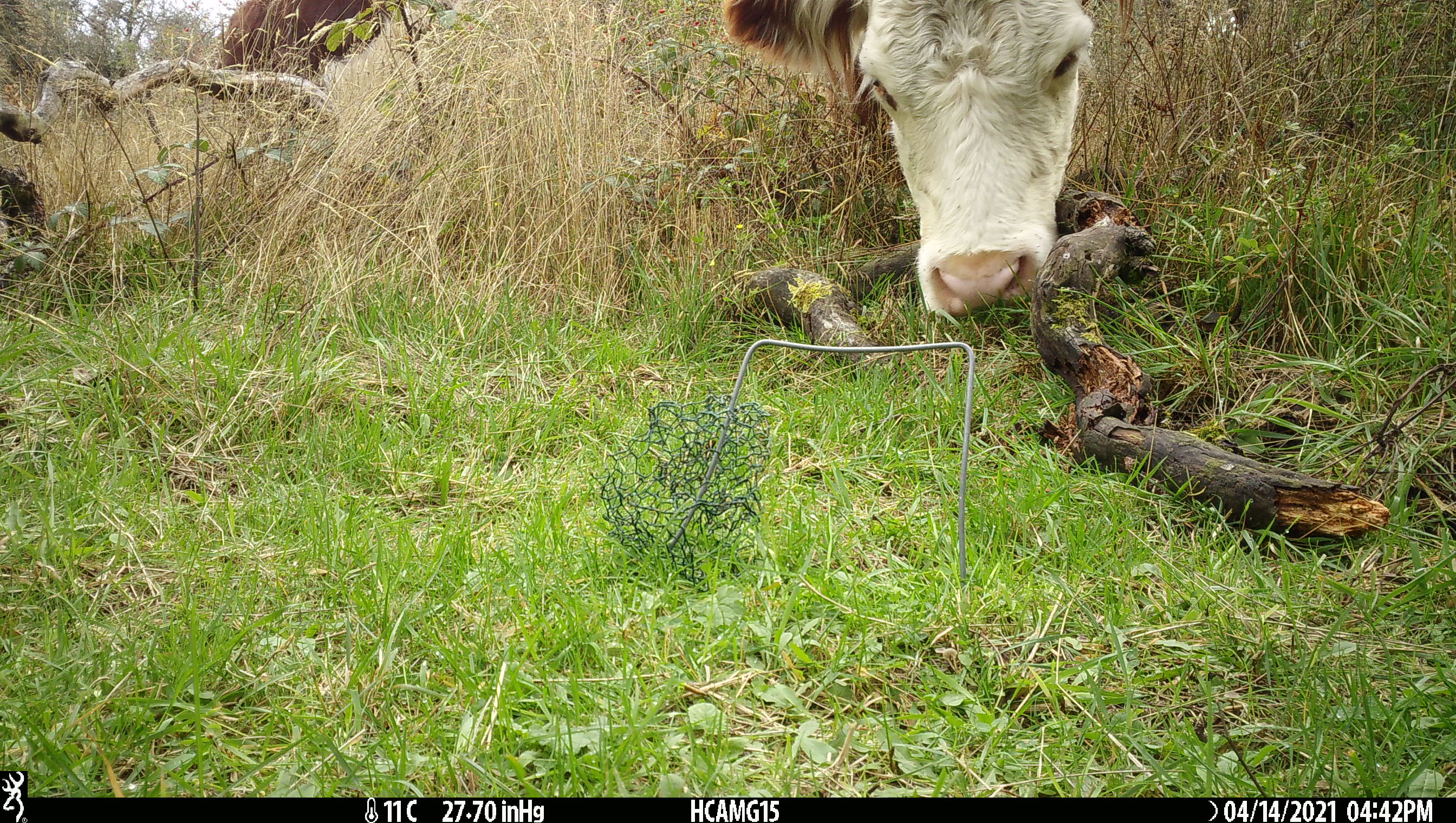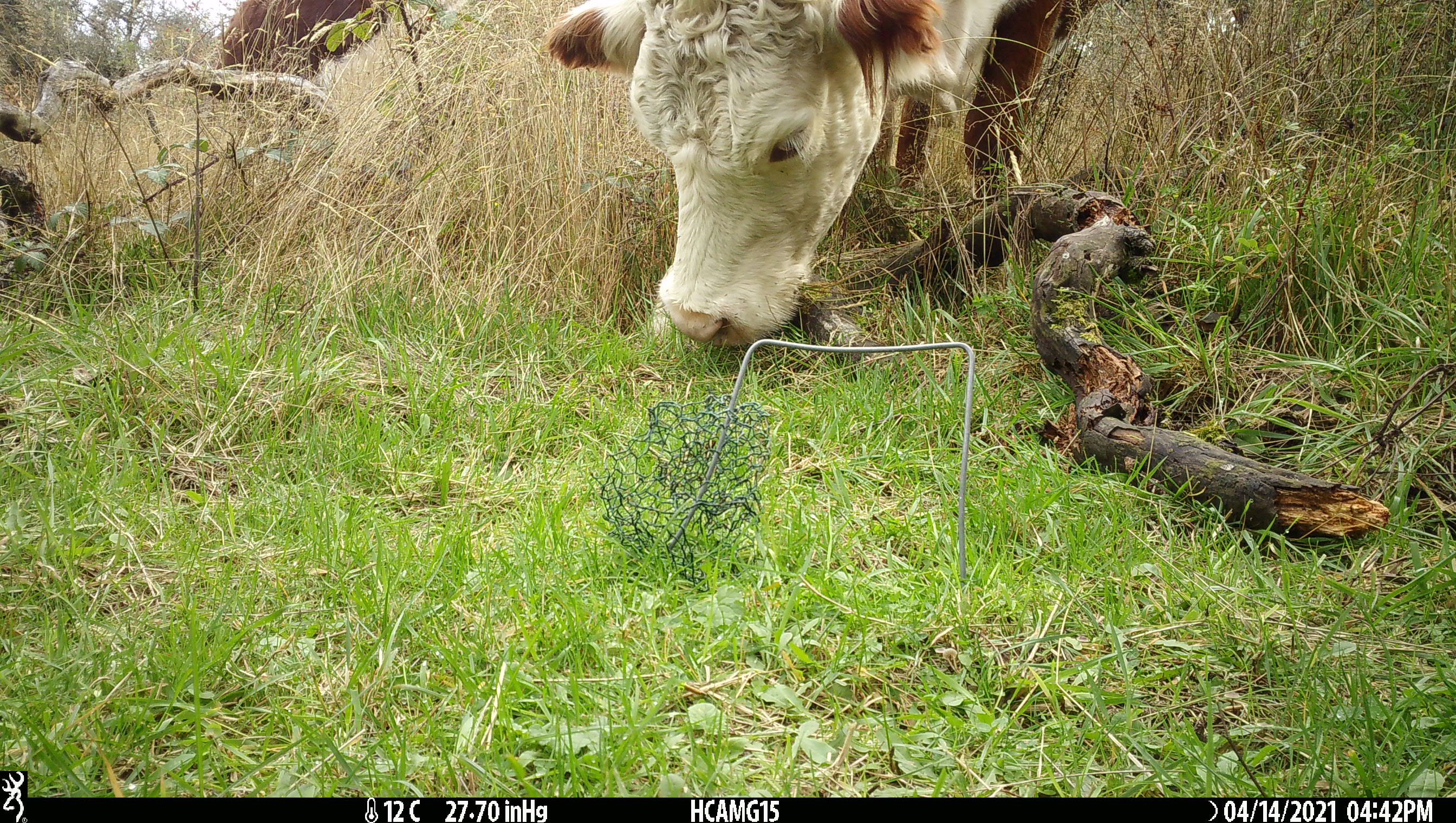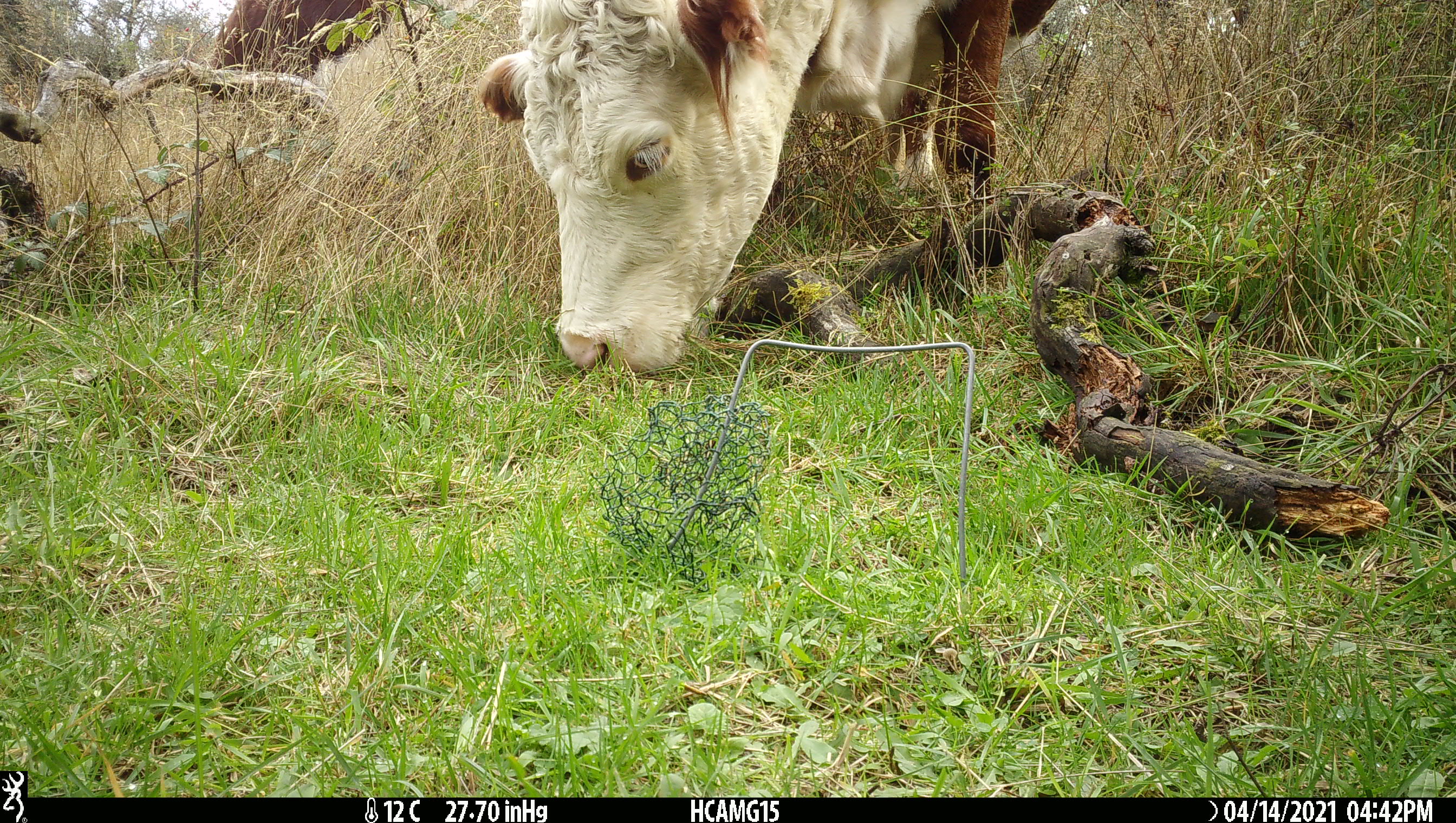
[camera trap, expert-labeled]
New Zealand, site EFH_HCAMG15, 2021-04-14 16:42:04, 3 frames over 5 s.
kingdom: Animalia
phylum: Chordata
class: Mammalia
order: Artiodactyla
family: Bovidae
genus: Bos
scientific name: Bos taurus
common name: domestic cow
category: cow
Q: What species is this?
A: Cow (domestic cow) (Bos taurus).